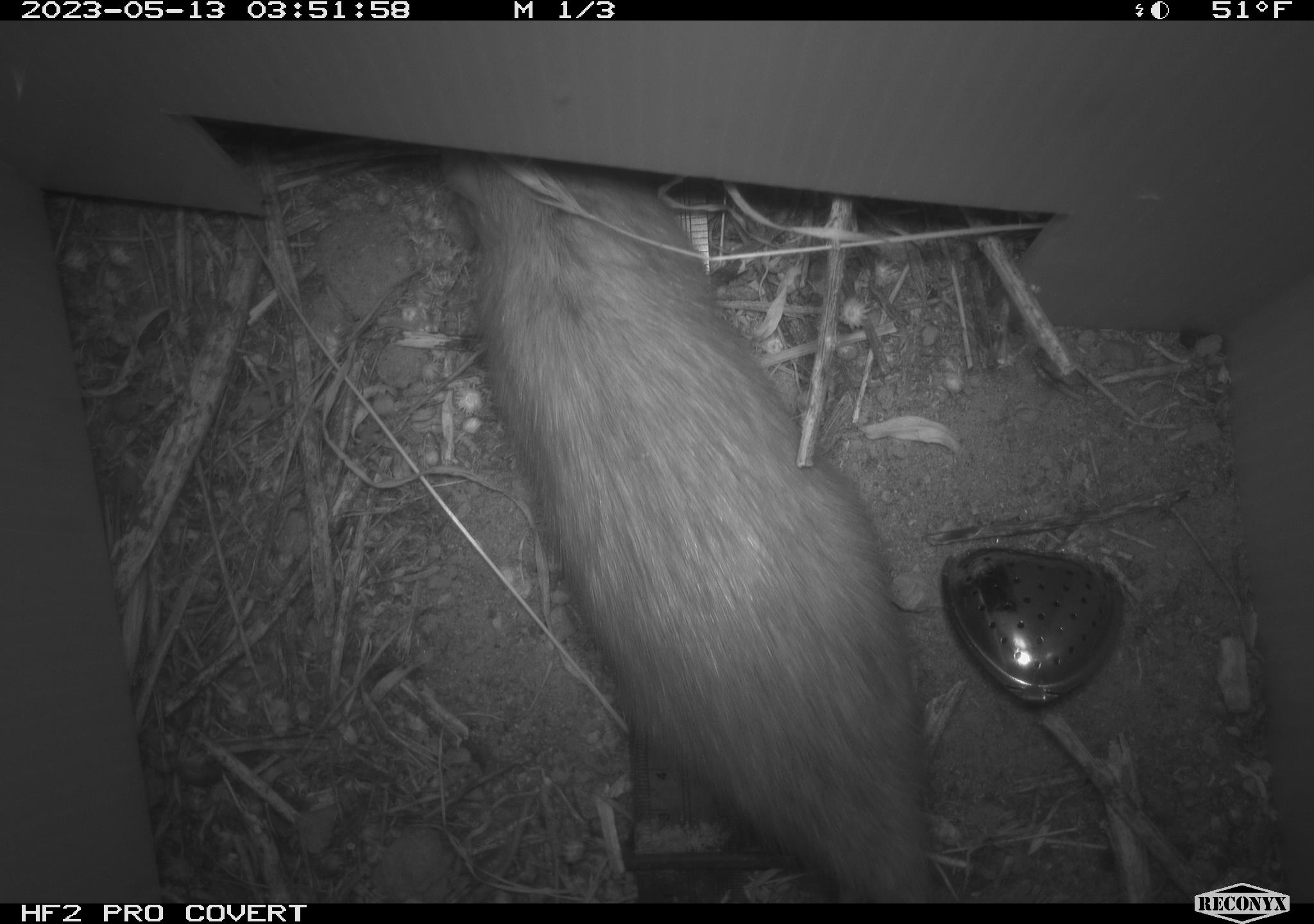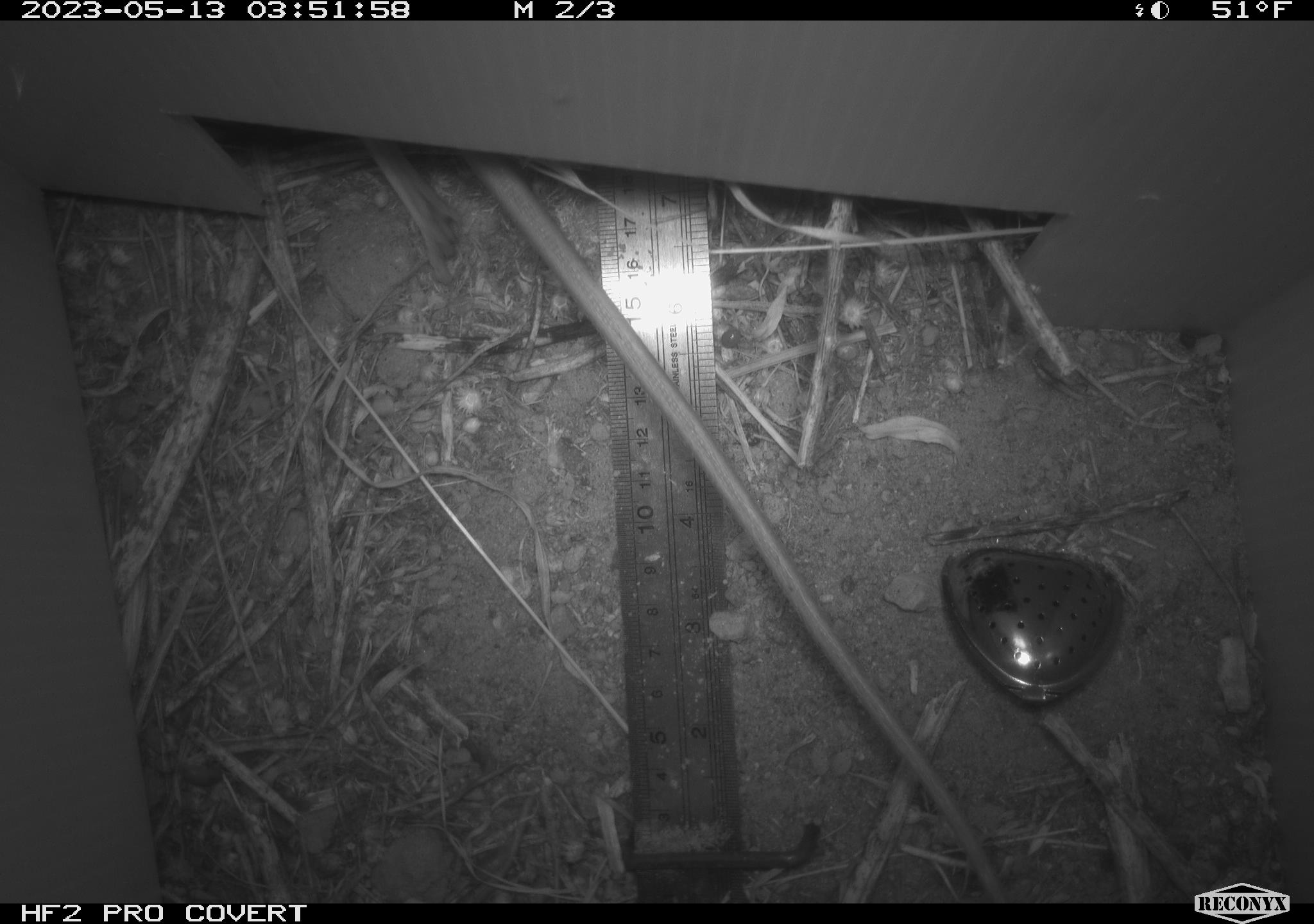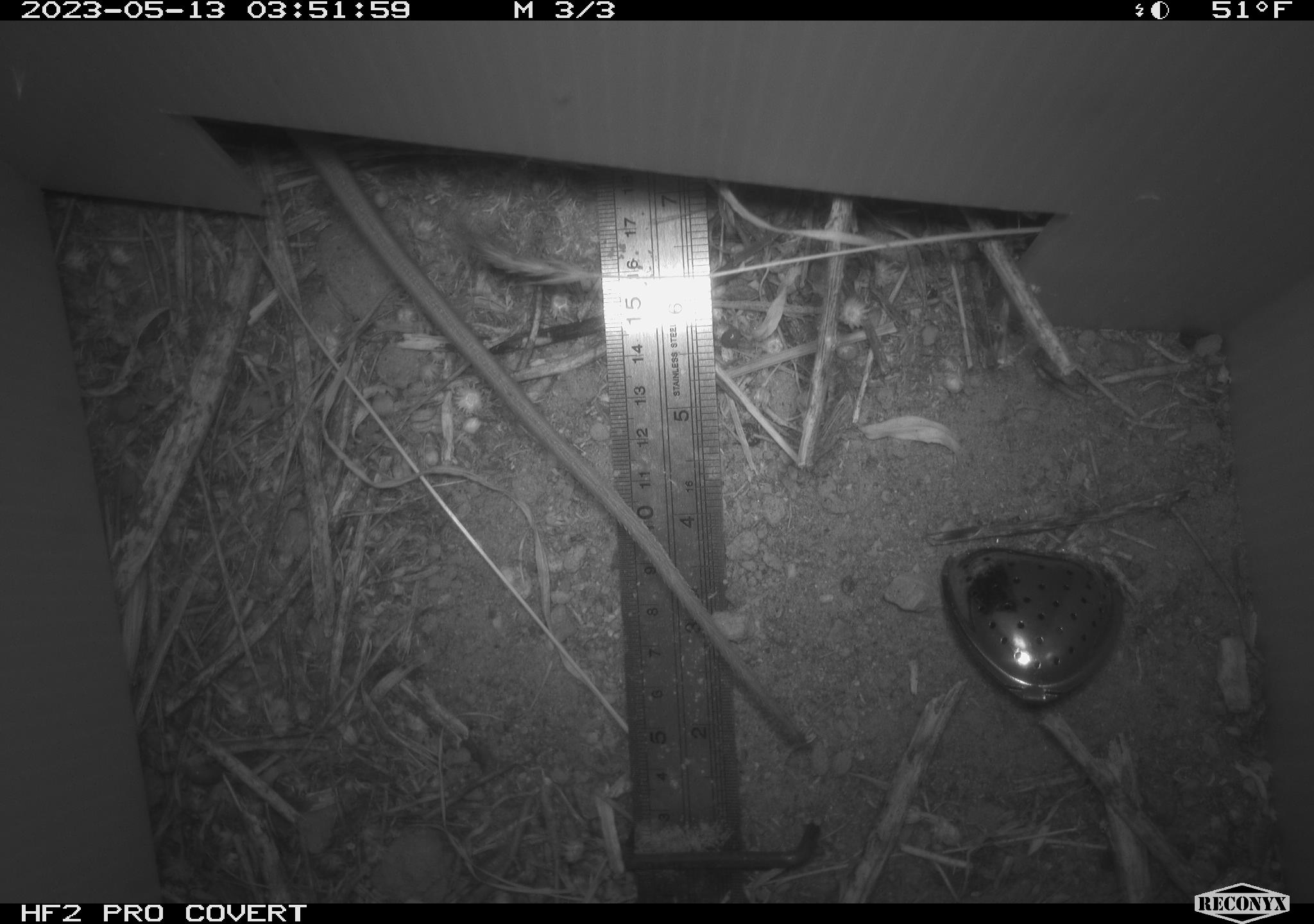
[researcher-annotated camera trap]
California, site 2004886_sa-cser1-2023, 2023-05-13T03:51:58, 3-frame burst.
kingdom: Animalia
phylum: Chordata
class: Mammalia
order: Rodentia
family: Muridae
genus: Rattus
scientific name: Rattus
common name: rat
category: rattus species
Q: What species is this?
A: Rattus species (rat) (Rattus).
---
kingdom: Animalia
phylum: Chordata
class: Mammalia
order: Rodentia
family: Cricetidae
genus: Microtus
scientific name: Microtus californicus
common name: california vole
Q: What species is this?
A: California vole (Microtus californicus).